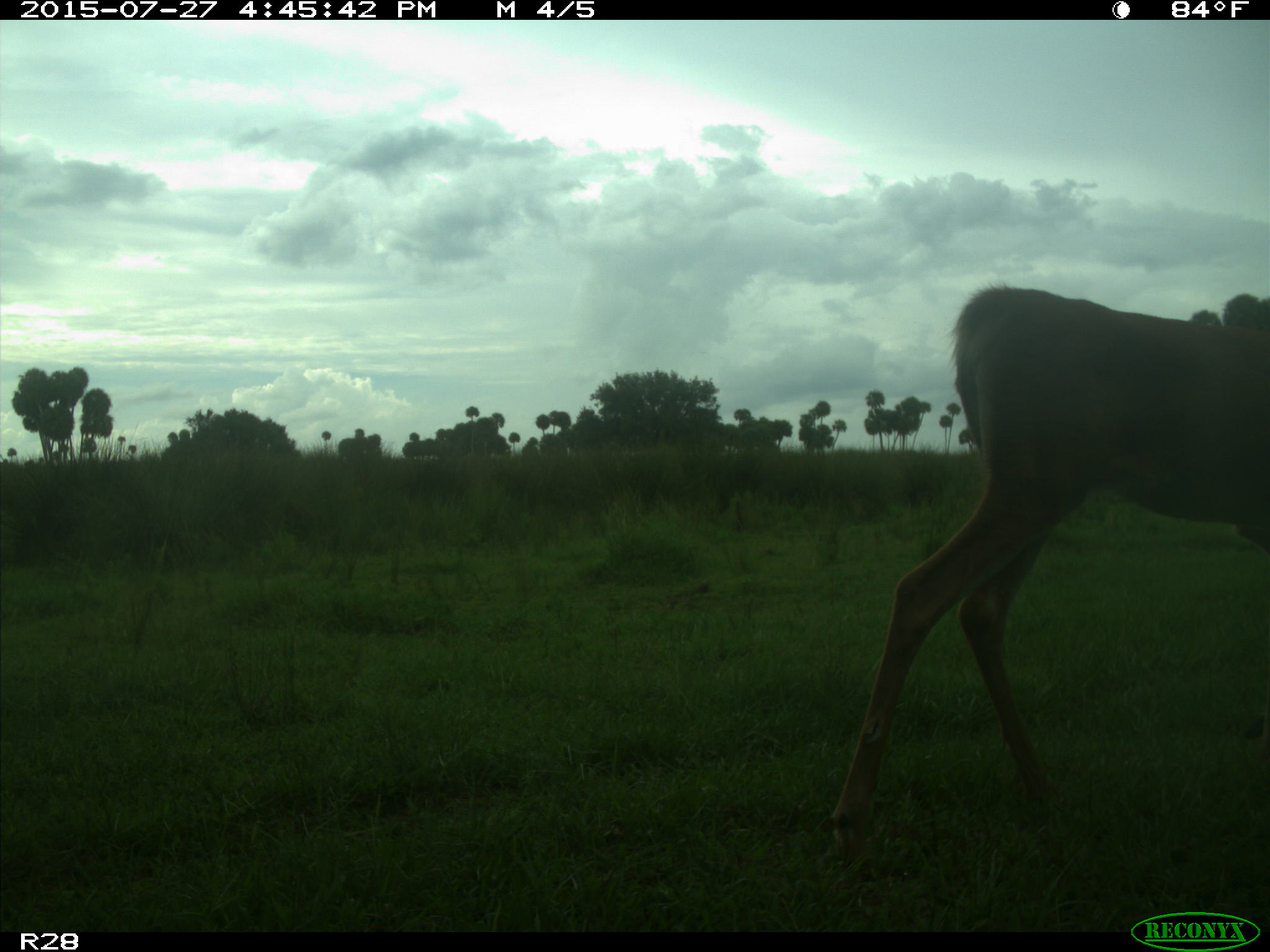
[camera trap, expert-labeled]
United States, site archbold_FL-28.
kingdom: Animalia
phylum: Chordata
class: Mammalia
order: Artiodactyla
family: Cervidae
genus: Odocoileus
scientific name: Odocoileus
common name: deer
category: unidentified deer